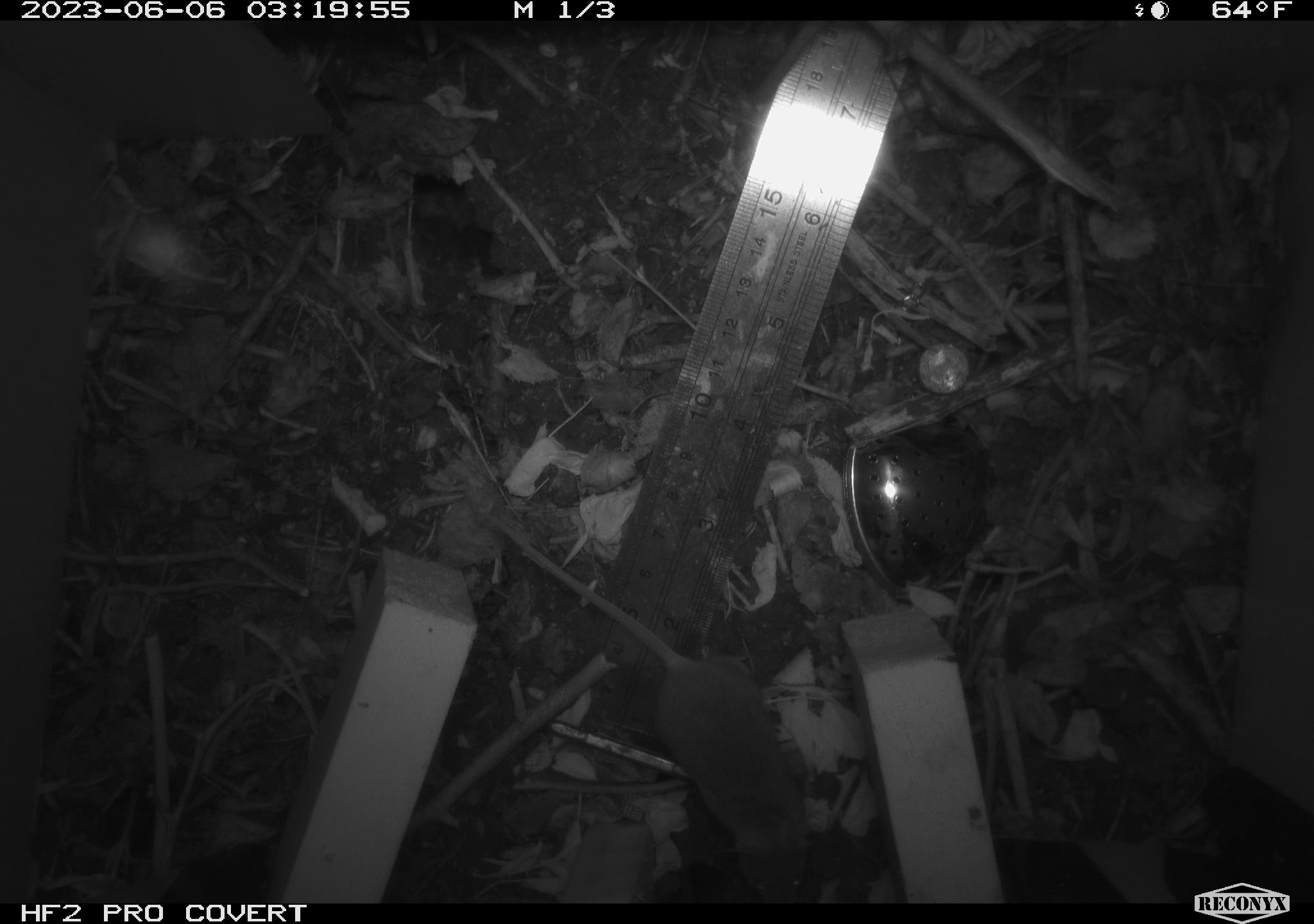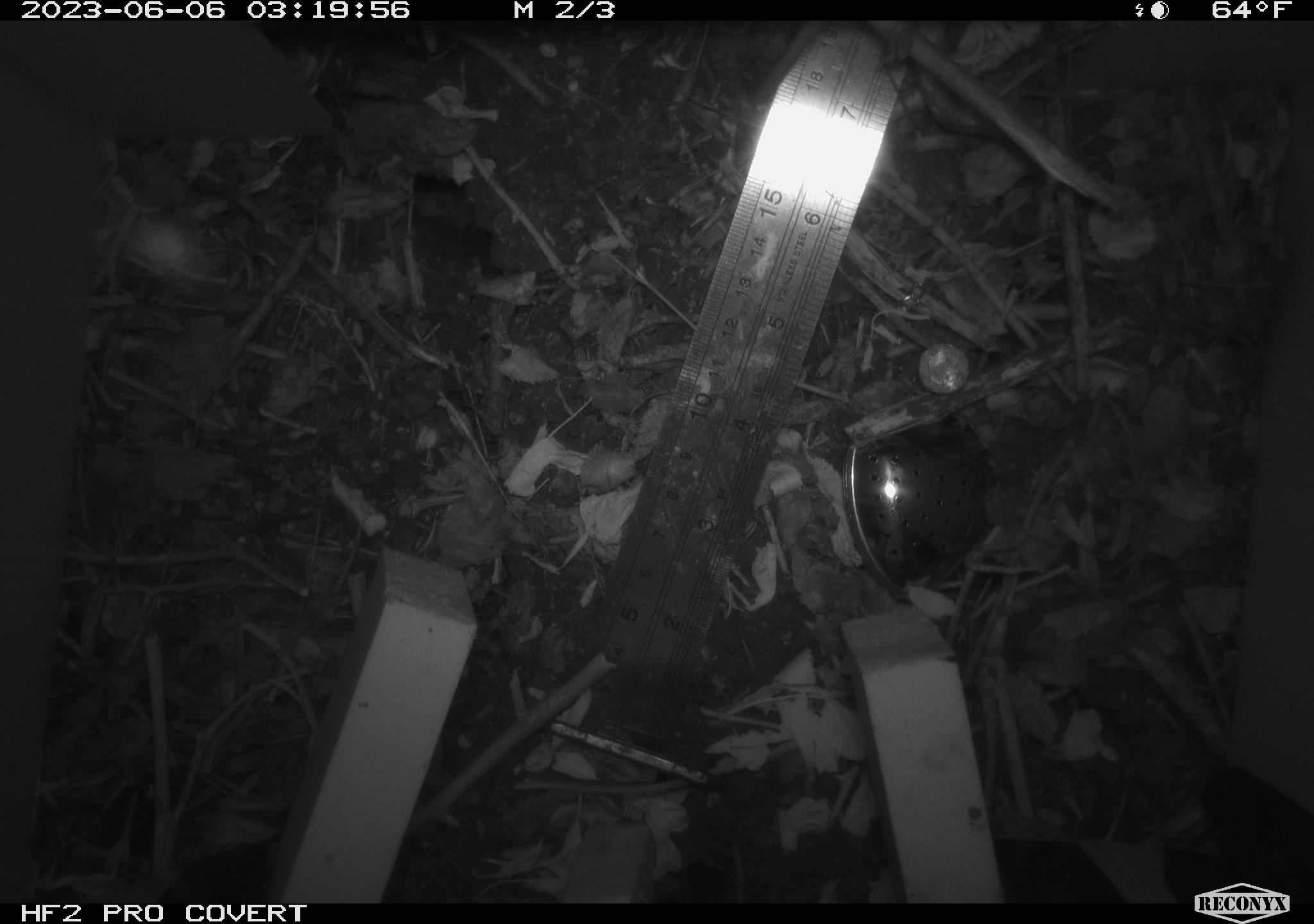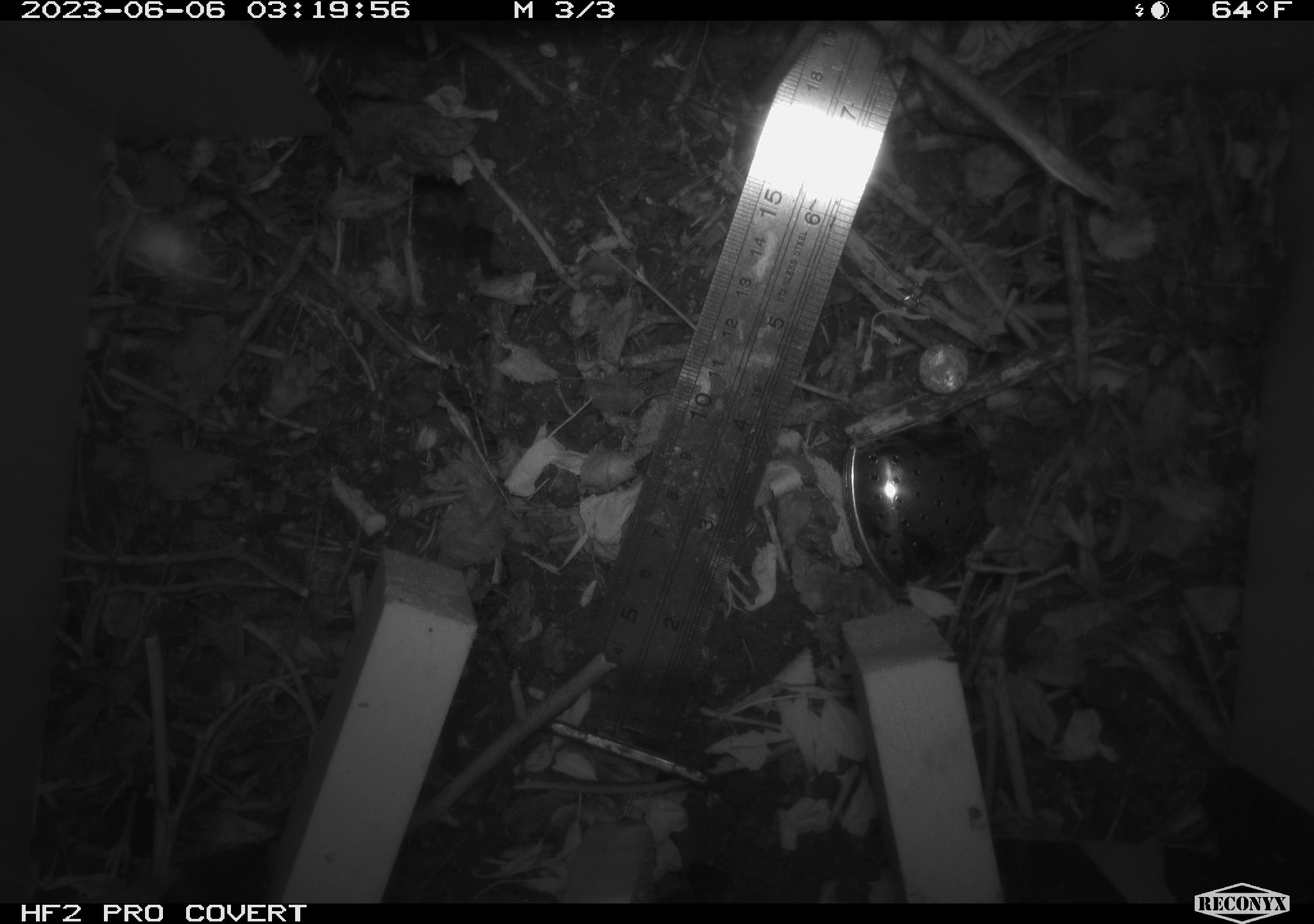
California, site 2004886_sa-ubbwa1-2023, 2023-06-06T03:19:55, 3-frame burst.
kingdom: Animalia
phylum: Chordata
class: Mammalia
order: Rodentia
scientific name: Rodentia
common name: rodent